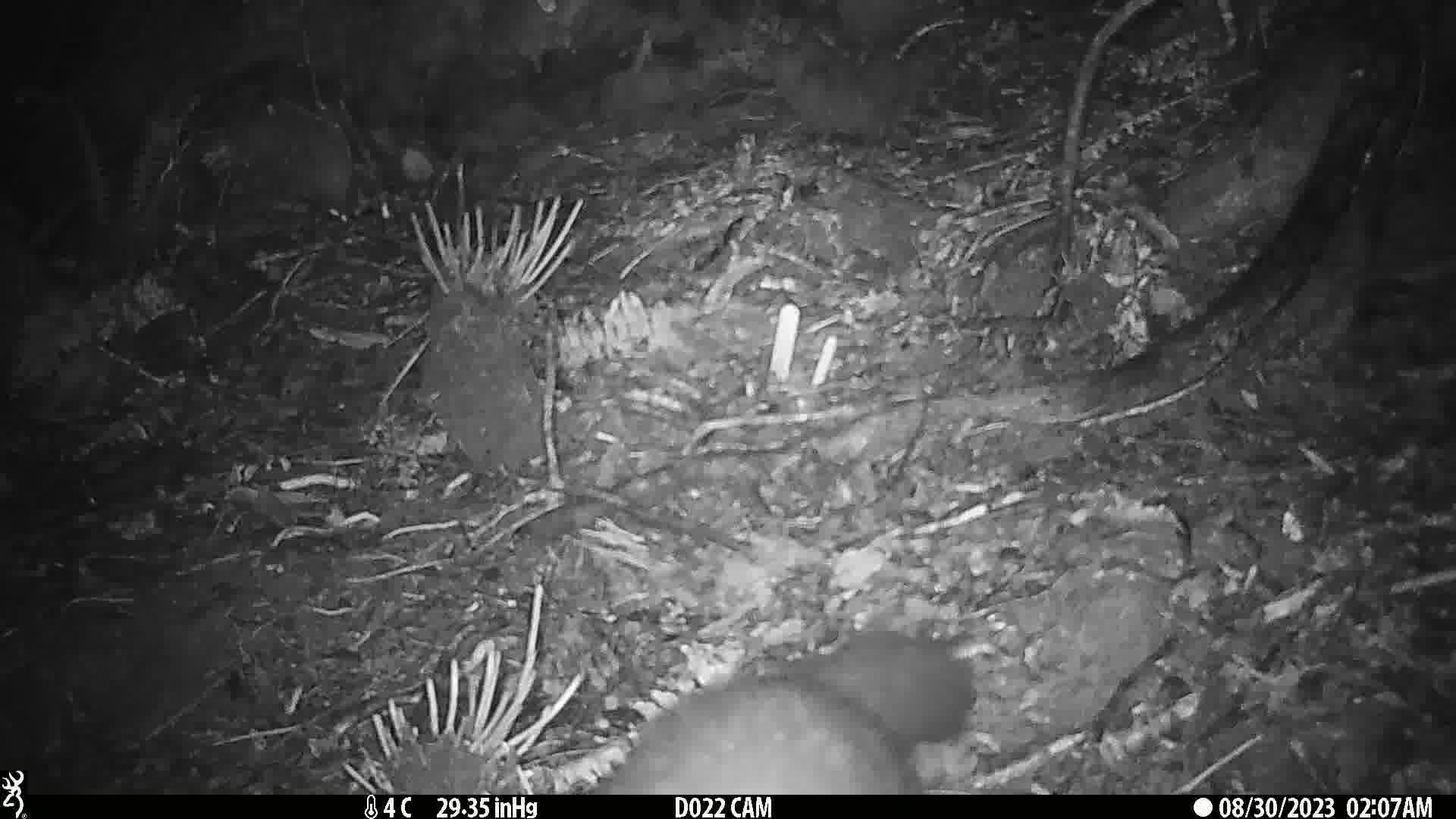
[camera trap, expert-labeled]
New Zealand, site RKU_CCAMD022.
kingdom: Animalia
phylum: Chordata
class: Mammalia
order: Diprotodontia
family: Phalangeridae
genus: Trichosurus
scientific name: Trichosurus vulpecula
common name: common brushtail possum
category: possum